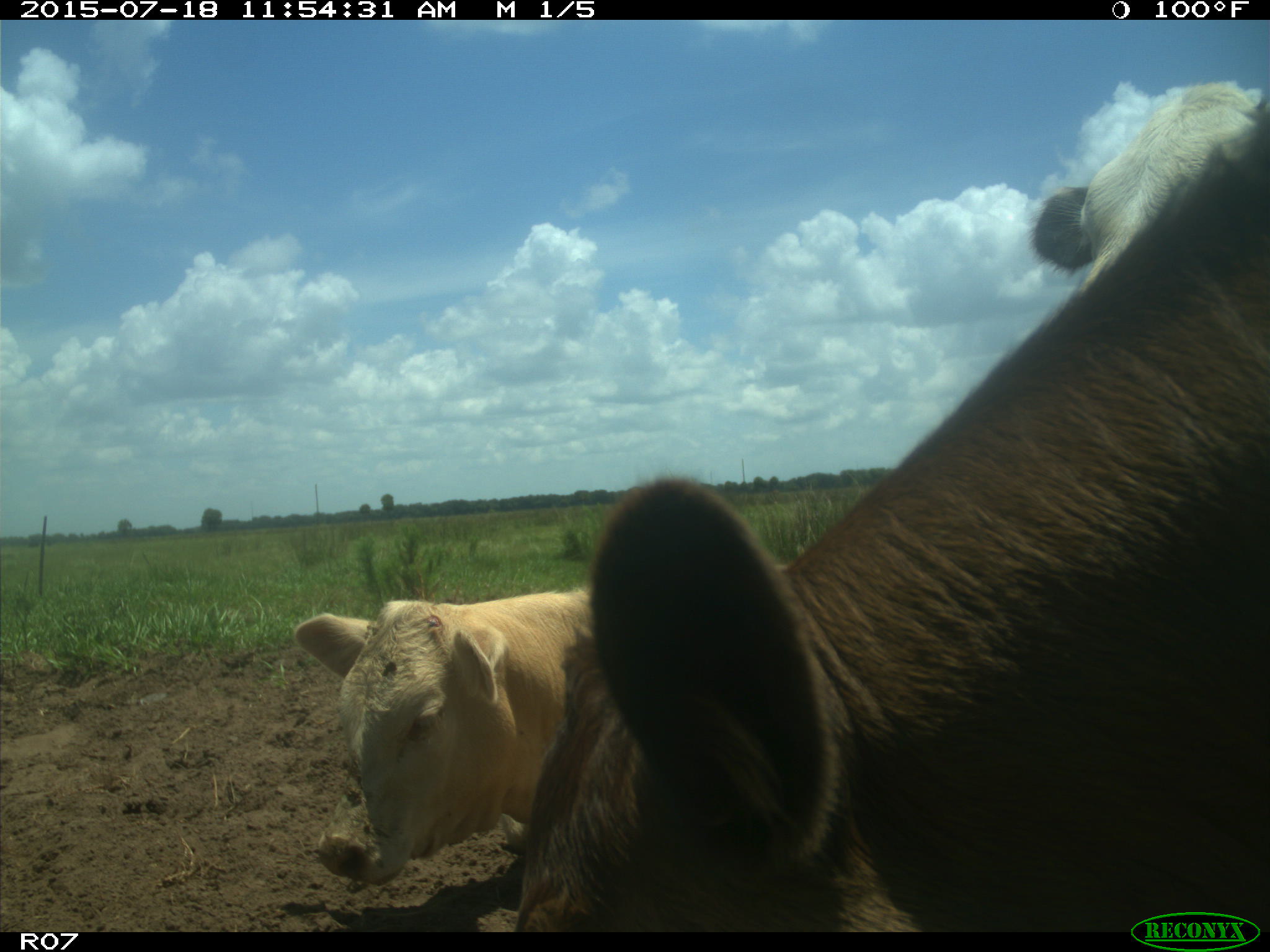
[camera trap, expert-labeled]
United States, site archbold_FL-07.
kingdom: Animalia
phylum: Chordata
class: Mammalia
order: Artiodactyla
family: Bovidae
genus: Bos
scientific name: Bos taurus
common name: domestic cow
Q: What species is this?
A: Bos taurus (domestic cow).